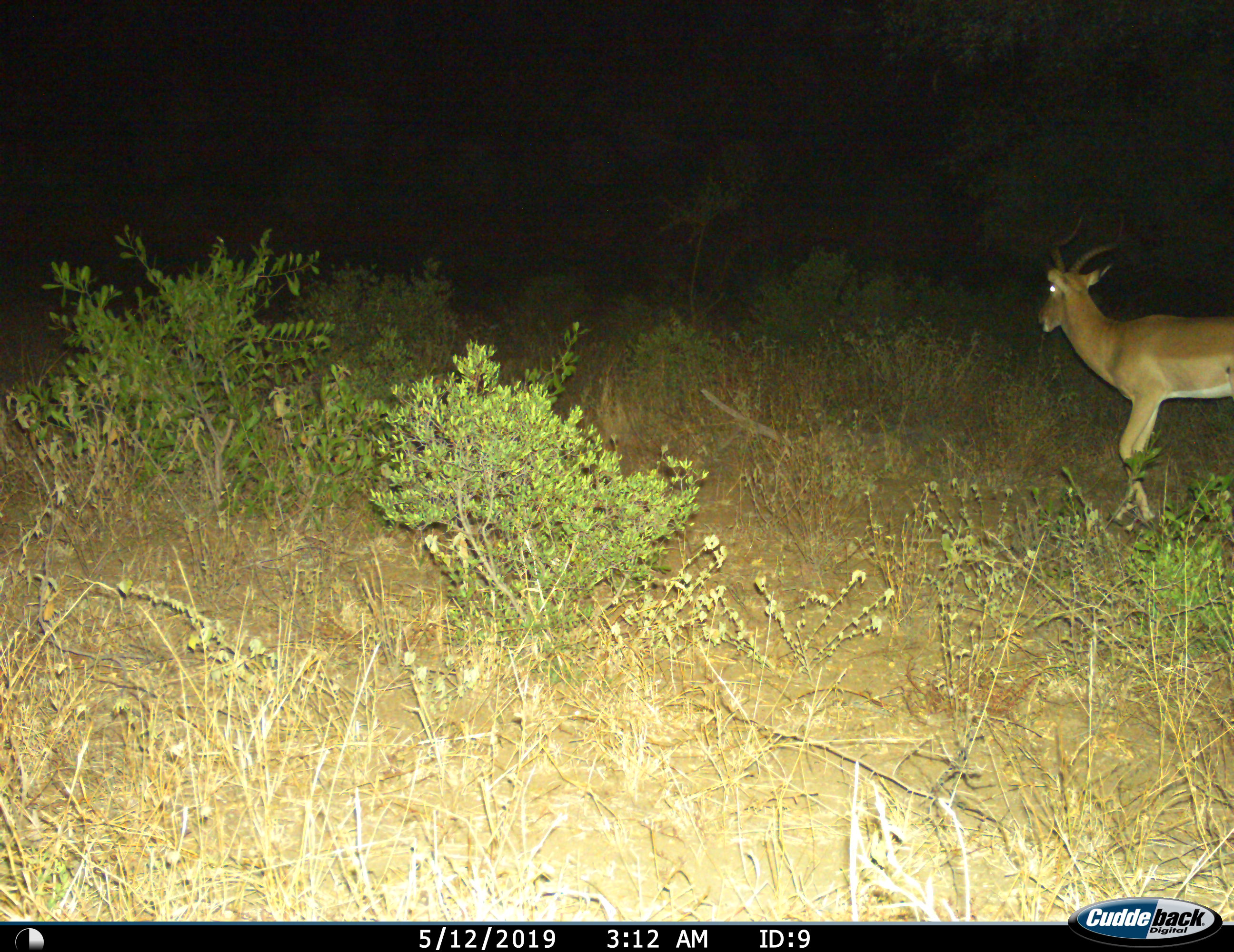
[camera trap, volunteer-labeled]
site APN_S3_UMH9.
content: unidentified animal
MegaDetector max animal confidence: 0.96